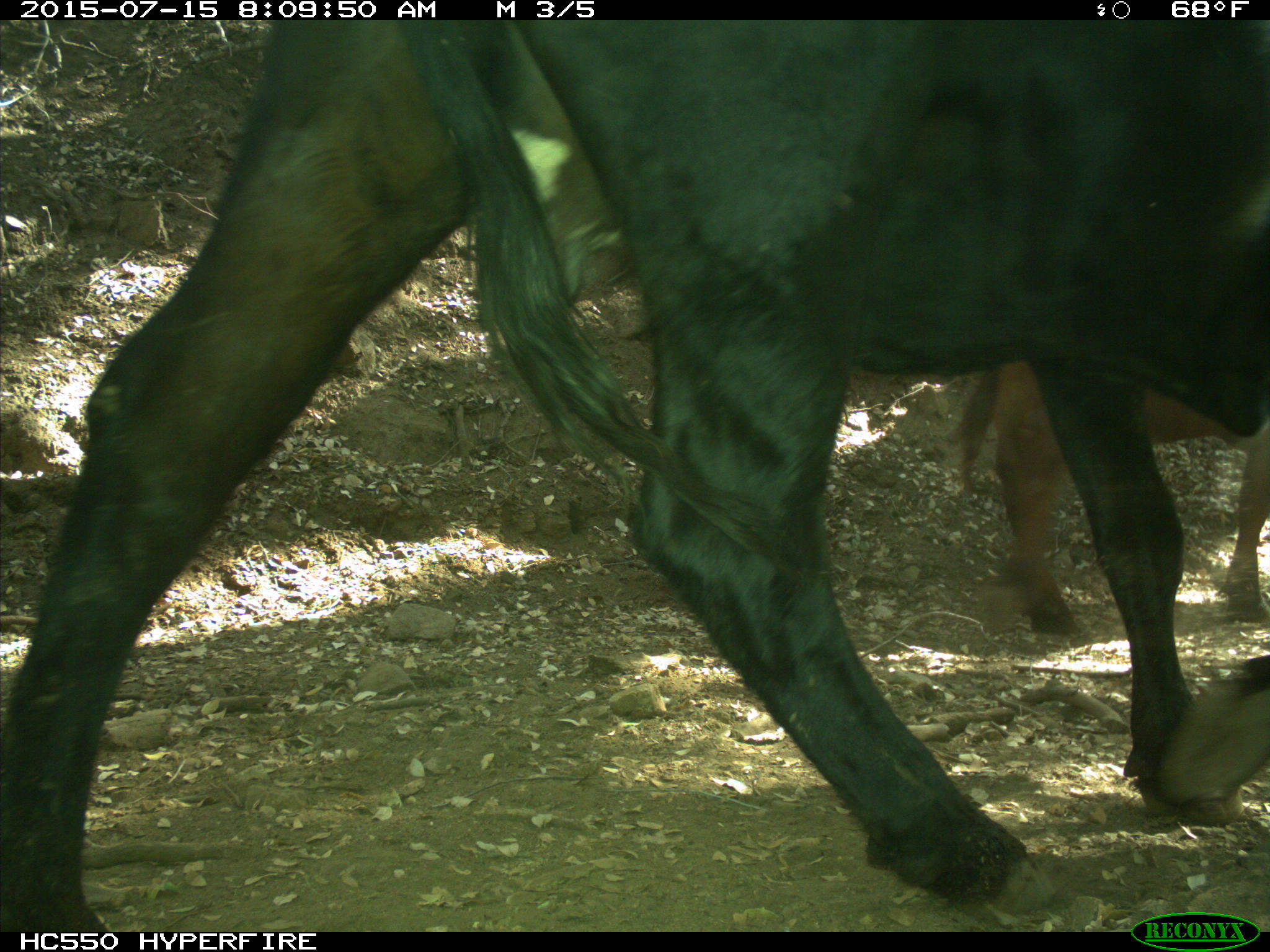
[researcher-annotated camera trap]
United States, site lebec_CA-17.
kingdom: Animalia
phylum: Chordata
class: Mammalia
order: Artiodactyla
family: Bovidae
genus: Bos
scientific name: Bos taurus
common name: domestic cow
Bos taurus (domestic cow).